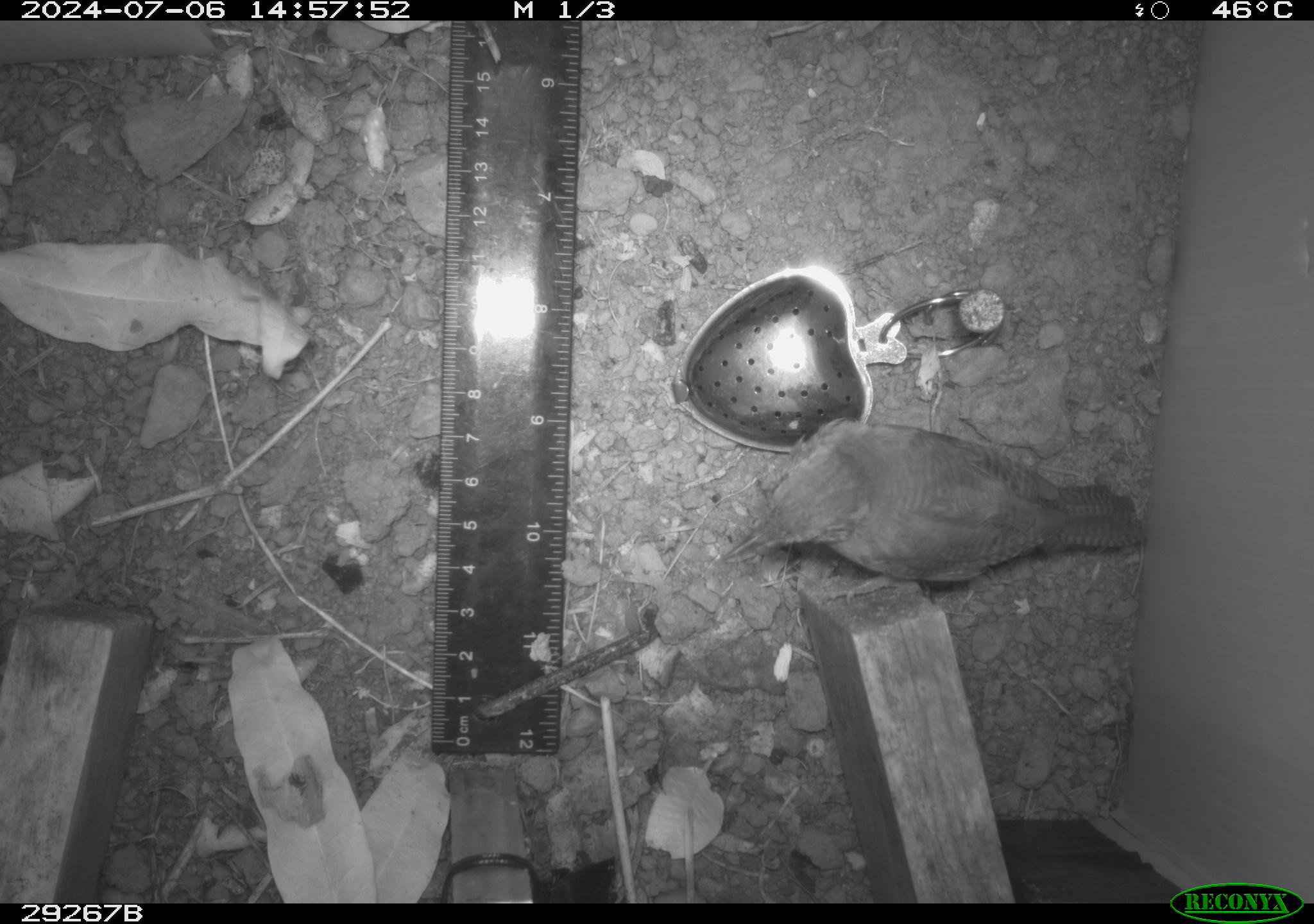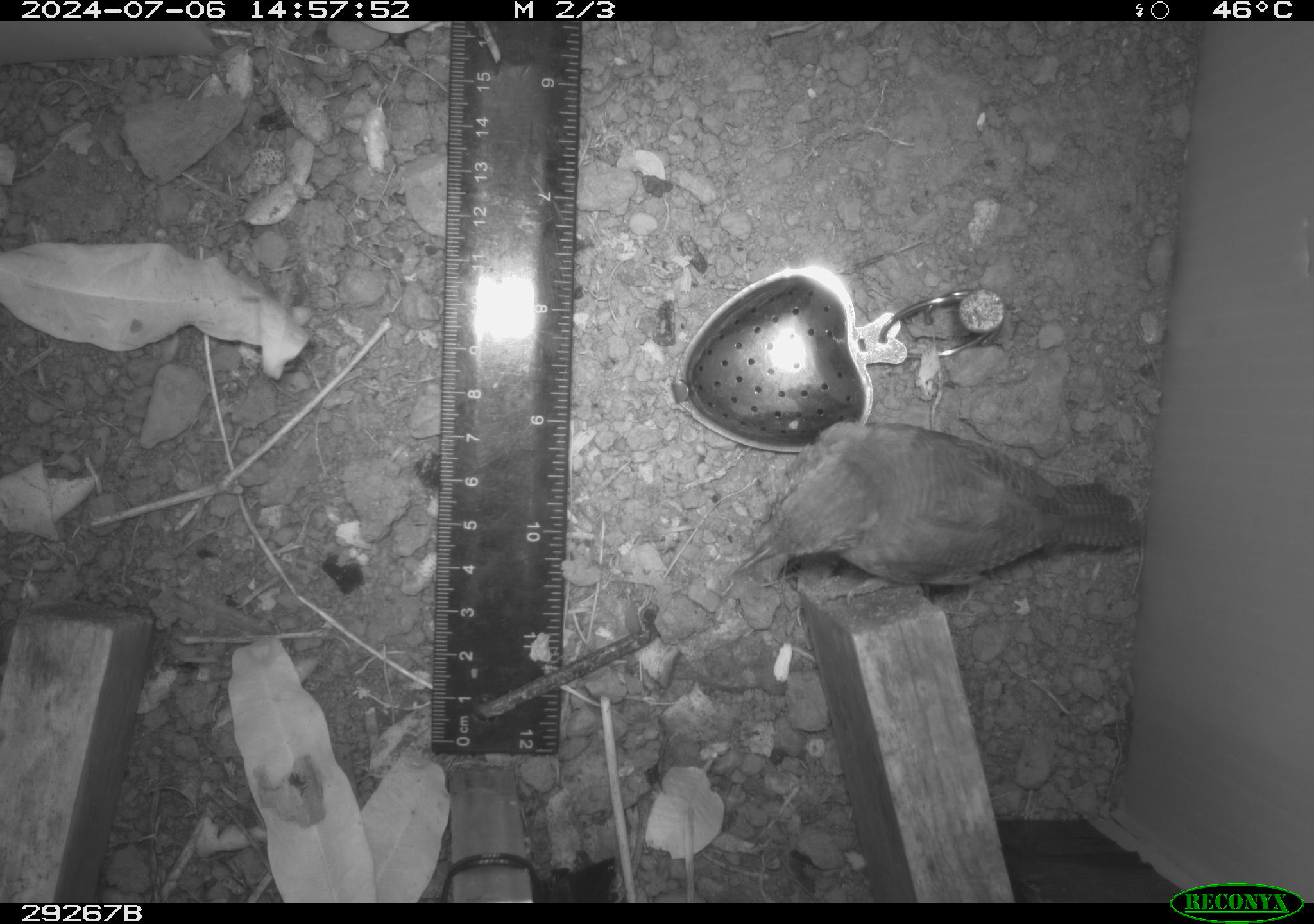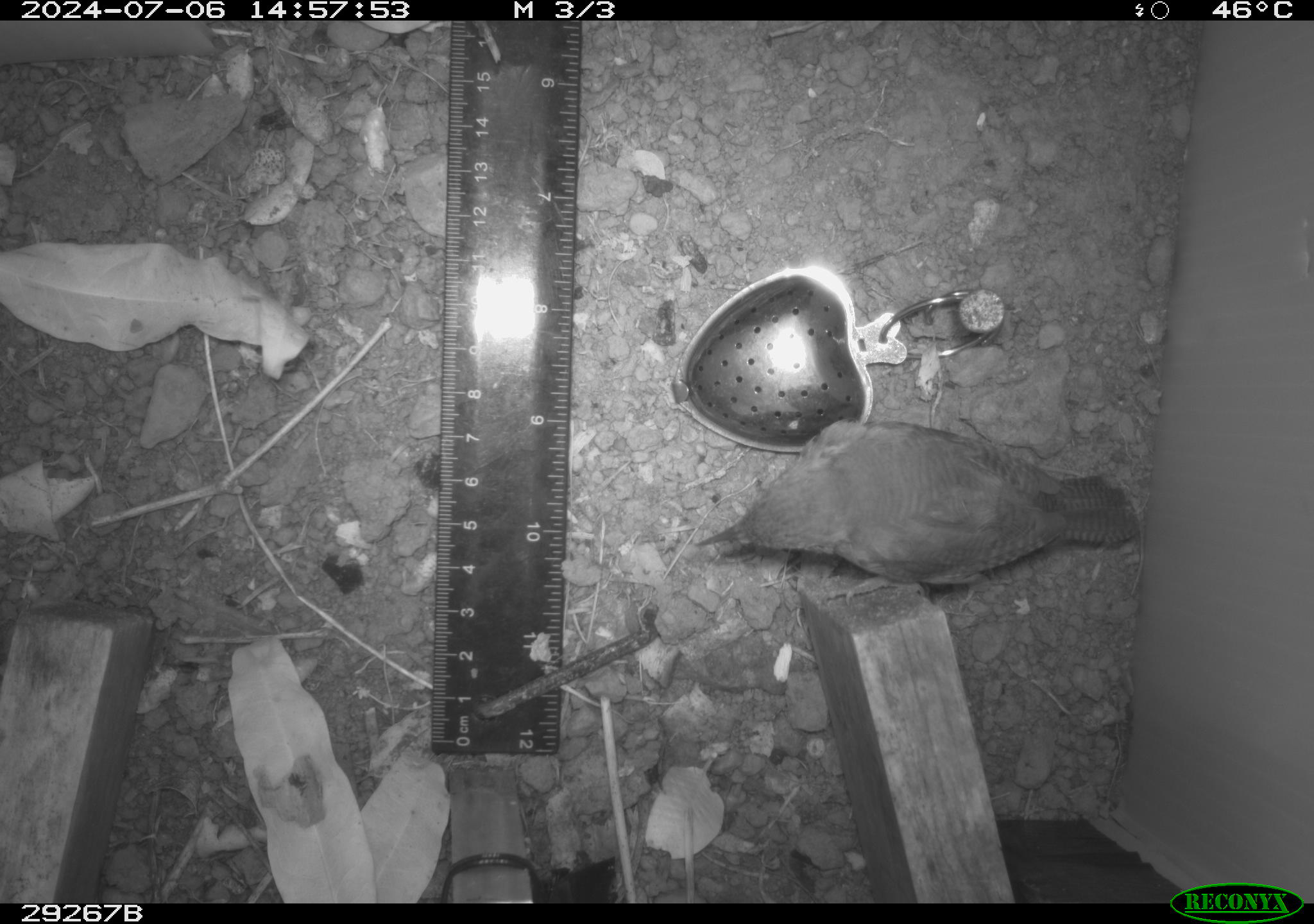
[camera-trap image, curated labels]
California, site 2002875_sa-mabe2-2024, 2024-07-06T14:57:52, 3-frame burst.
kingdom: Animalia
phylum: Chordata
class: Aves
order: Passeriformes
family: Troglodytidae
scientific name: Troglodytidae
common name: wren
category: troglodytidae family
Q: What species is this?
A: Troglodytidae family (wren) (Troglodytidae).